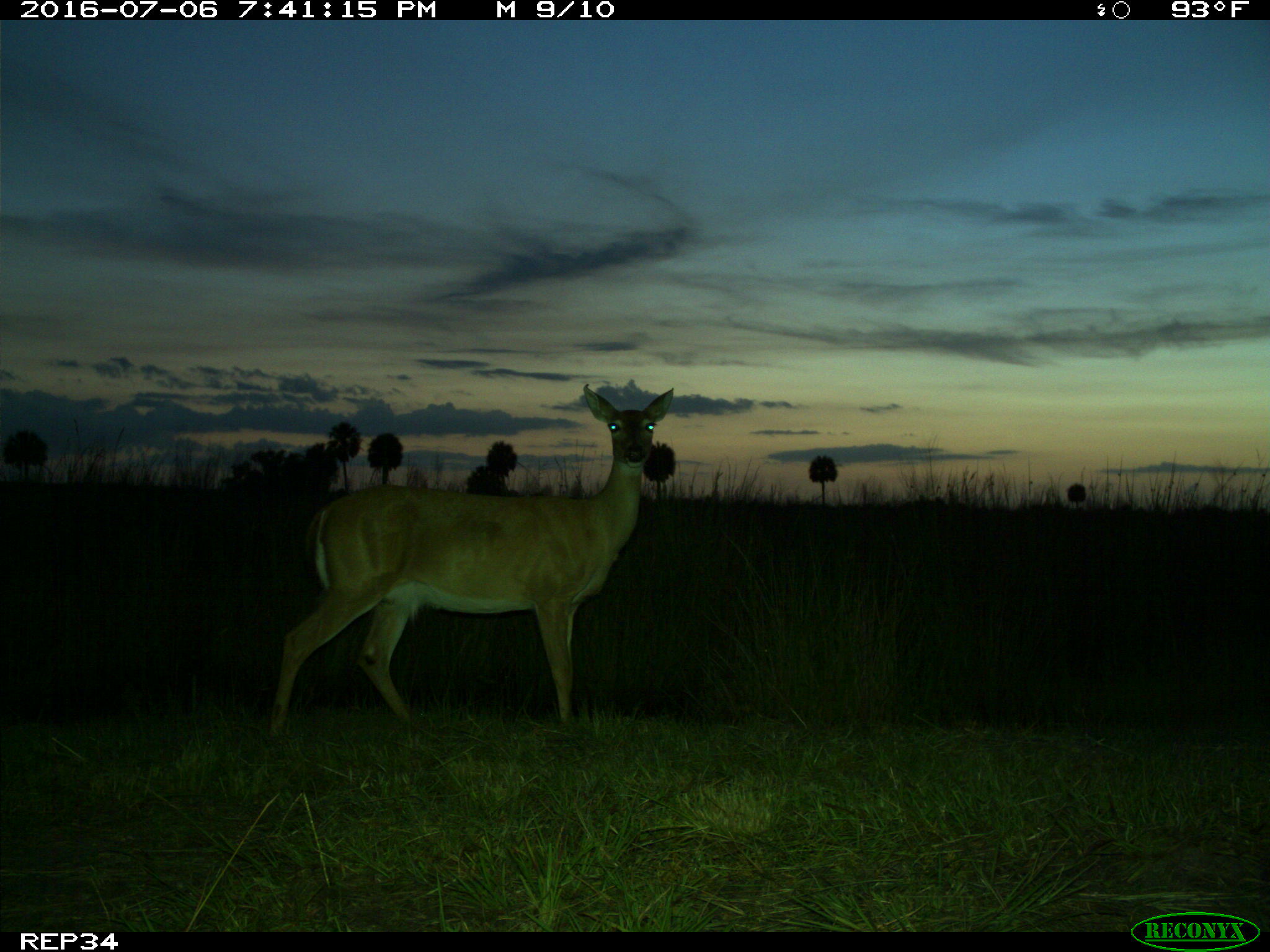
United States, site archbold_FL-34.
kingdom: Animalia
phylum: Chordata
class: Mammalia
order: Artiodactyla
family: Cervidae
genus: Odocoileus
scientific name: Odocoileus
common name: deer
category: unidentified deer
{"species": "unidentified deer (deer) (Odocoileus)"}